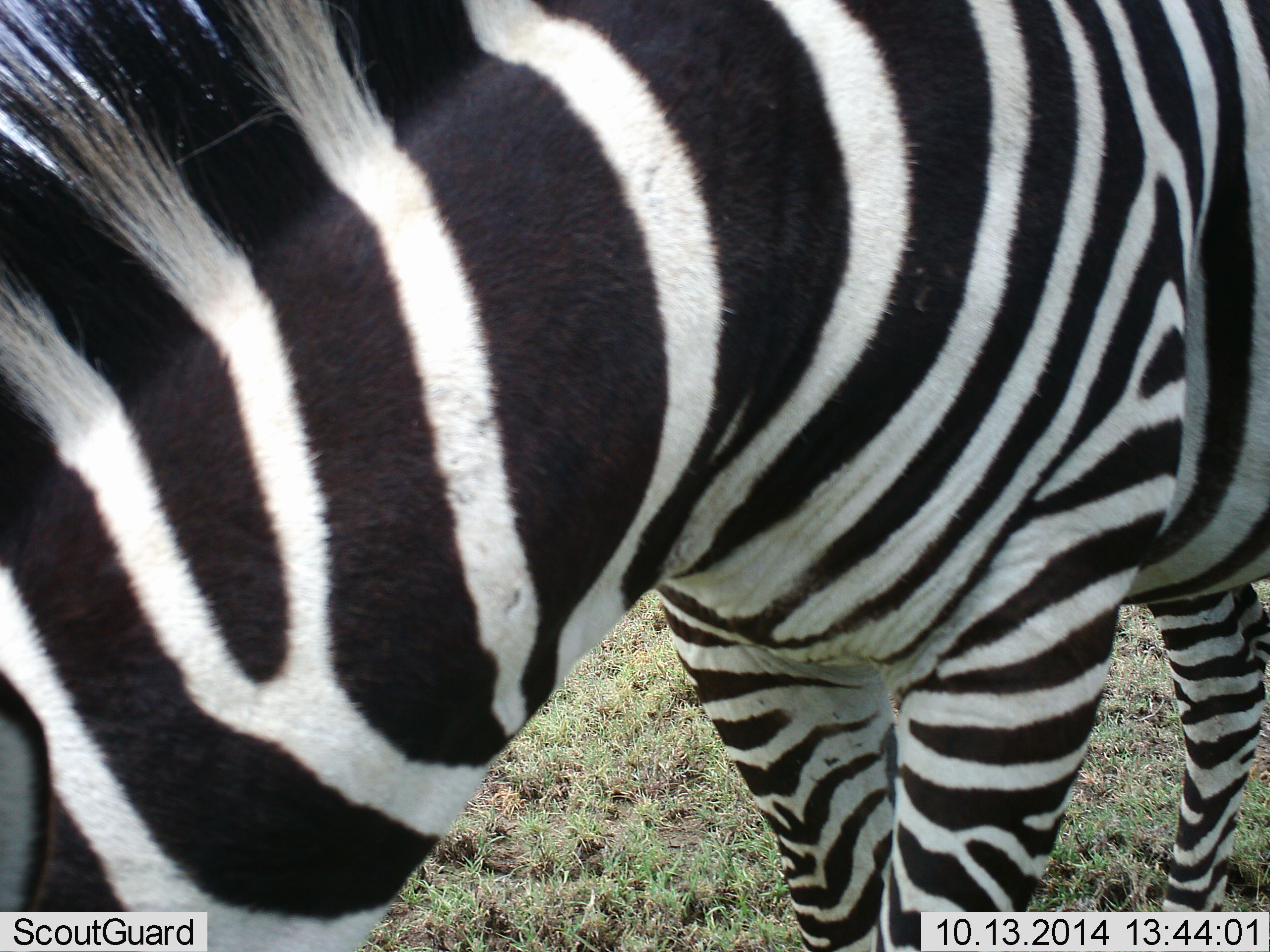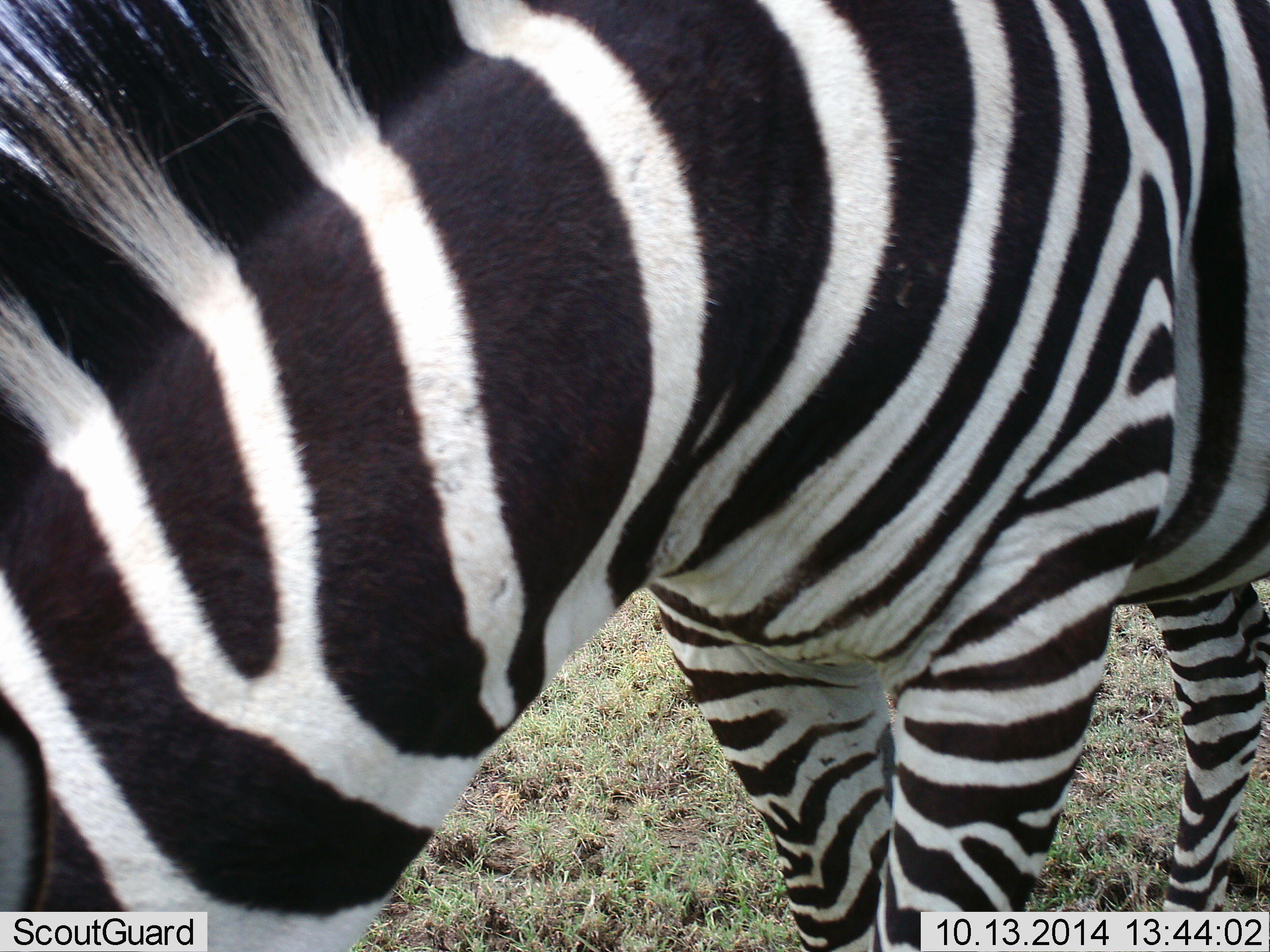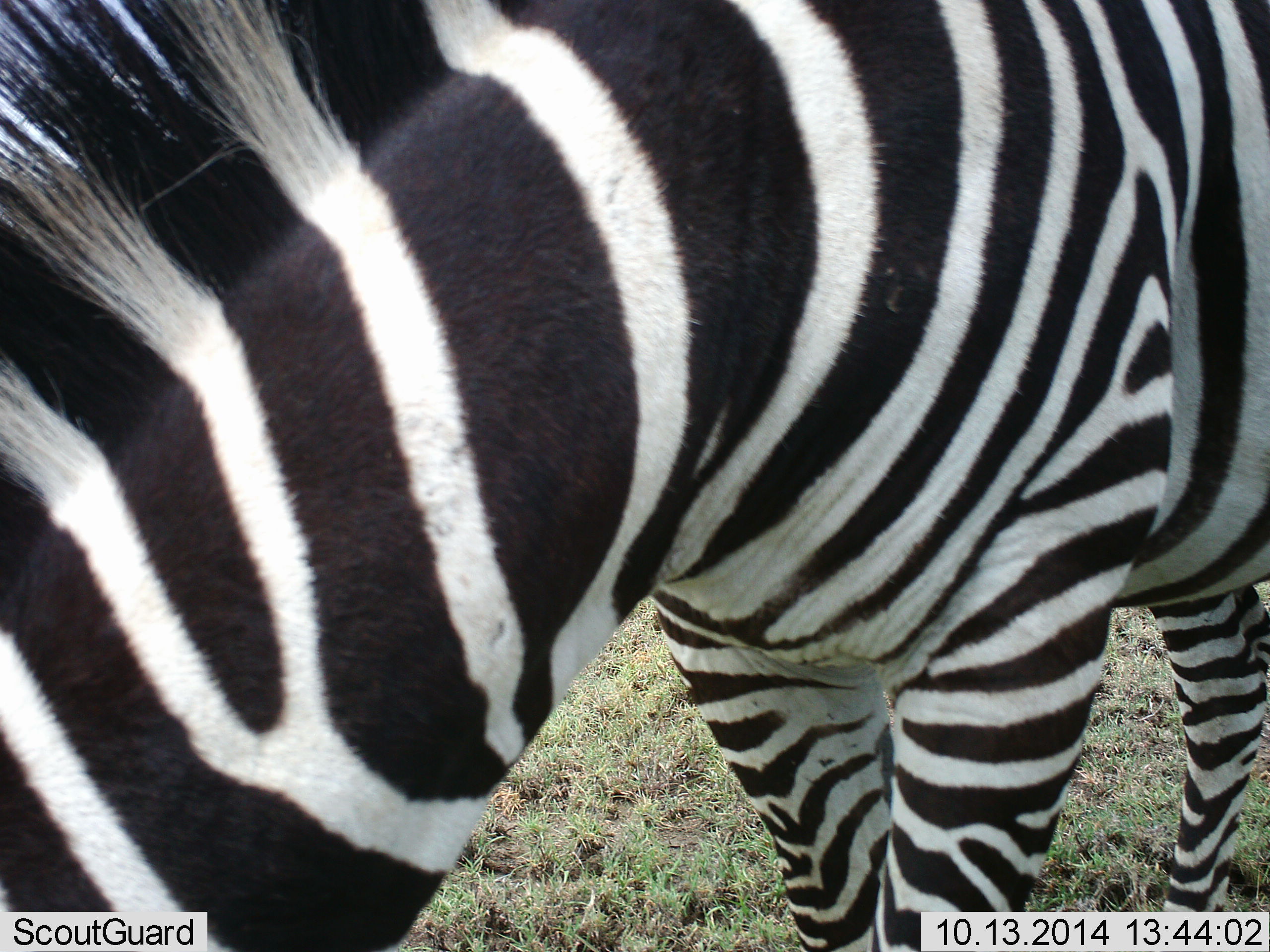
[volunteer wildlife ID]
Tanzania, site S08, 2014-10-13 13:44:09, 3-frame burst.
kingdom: Animalia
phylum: Chordata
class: Mammalia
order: Perissodactyla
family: Equidae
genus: Equus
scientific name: Equus quagga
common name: plains zebra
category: zebra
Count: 1.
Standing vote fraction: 70%.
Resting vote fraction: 0%.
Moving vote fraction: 0%.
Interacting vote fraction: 0%.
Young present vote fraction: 0%.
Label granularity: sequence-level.